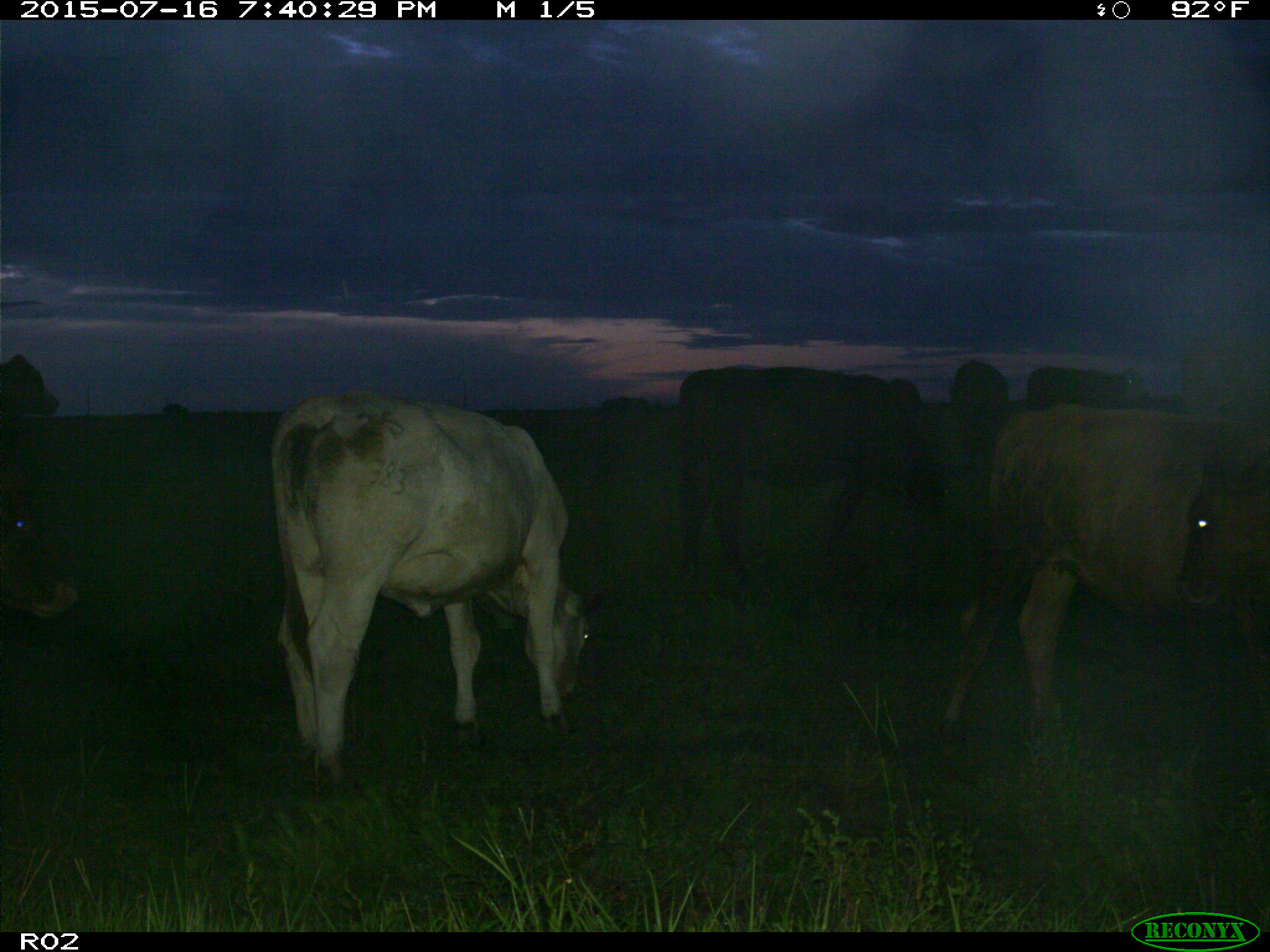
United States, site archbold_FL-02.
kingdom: Animalia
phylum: Chordata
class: Mammalia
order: Artiodactyla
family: Bovidae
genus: Bos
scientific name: Bos taurus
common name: domestic cow